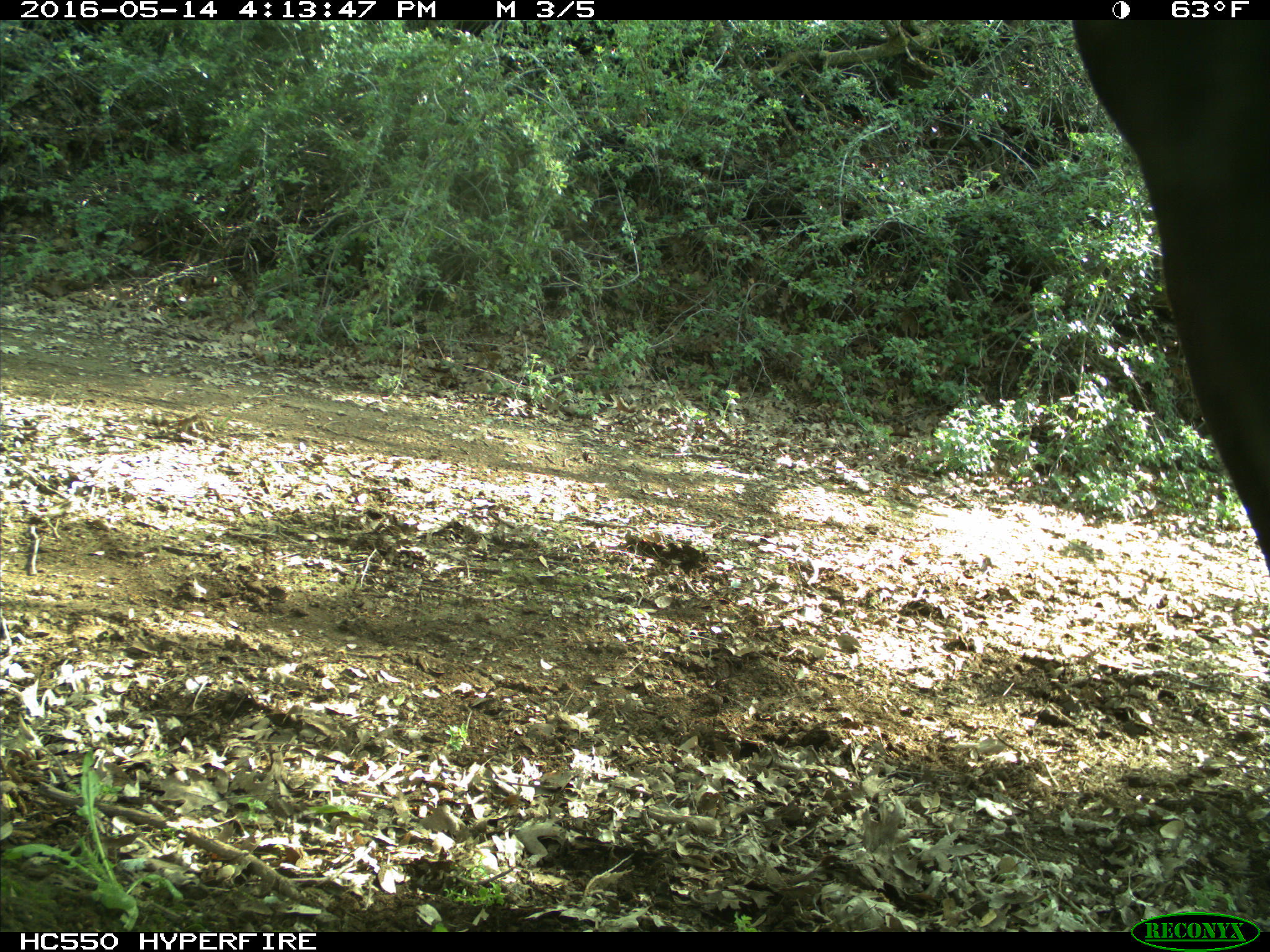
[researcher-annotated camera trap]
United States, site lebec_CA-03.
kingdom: Animalia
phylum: Chordata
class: Mammalia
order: Artiodactyla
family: Bovidae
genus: Bos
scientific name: Bos taurus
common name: domestic cow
Bos taurus (domestic cow).